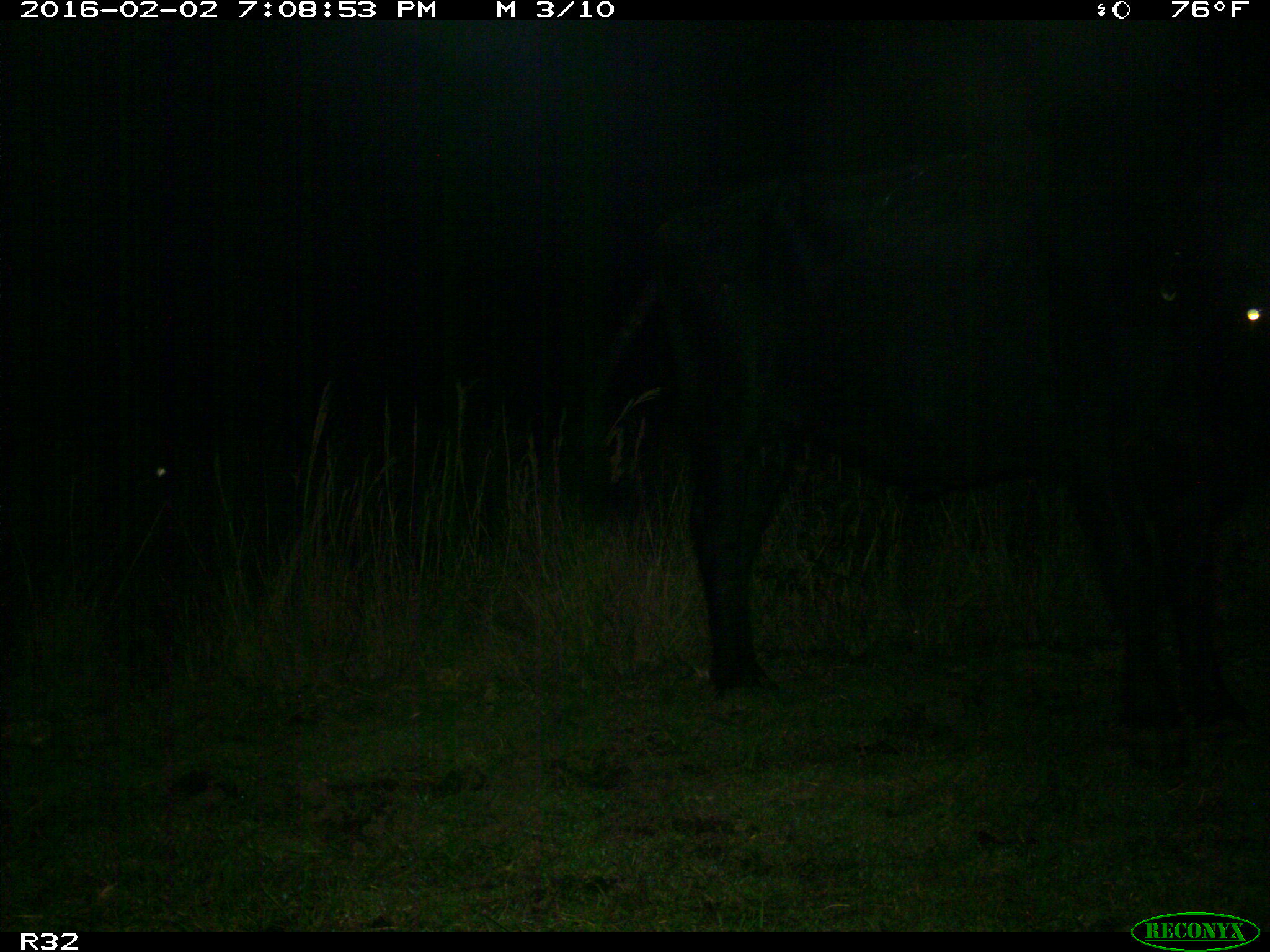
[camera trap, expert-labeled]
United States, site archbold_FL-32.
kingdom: Animalia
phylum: Chordata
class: Mammalia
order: Artiodactyla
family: Bovidae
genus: Bos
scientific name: Bos taurus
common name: domestic cow